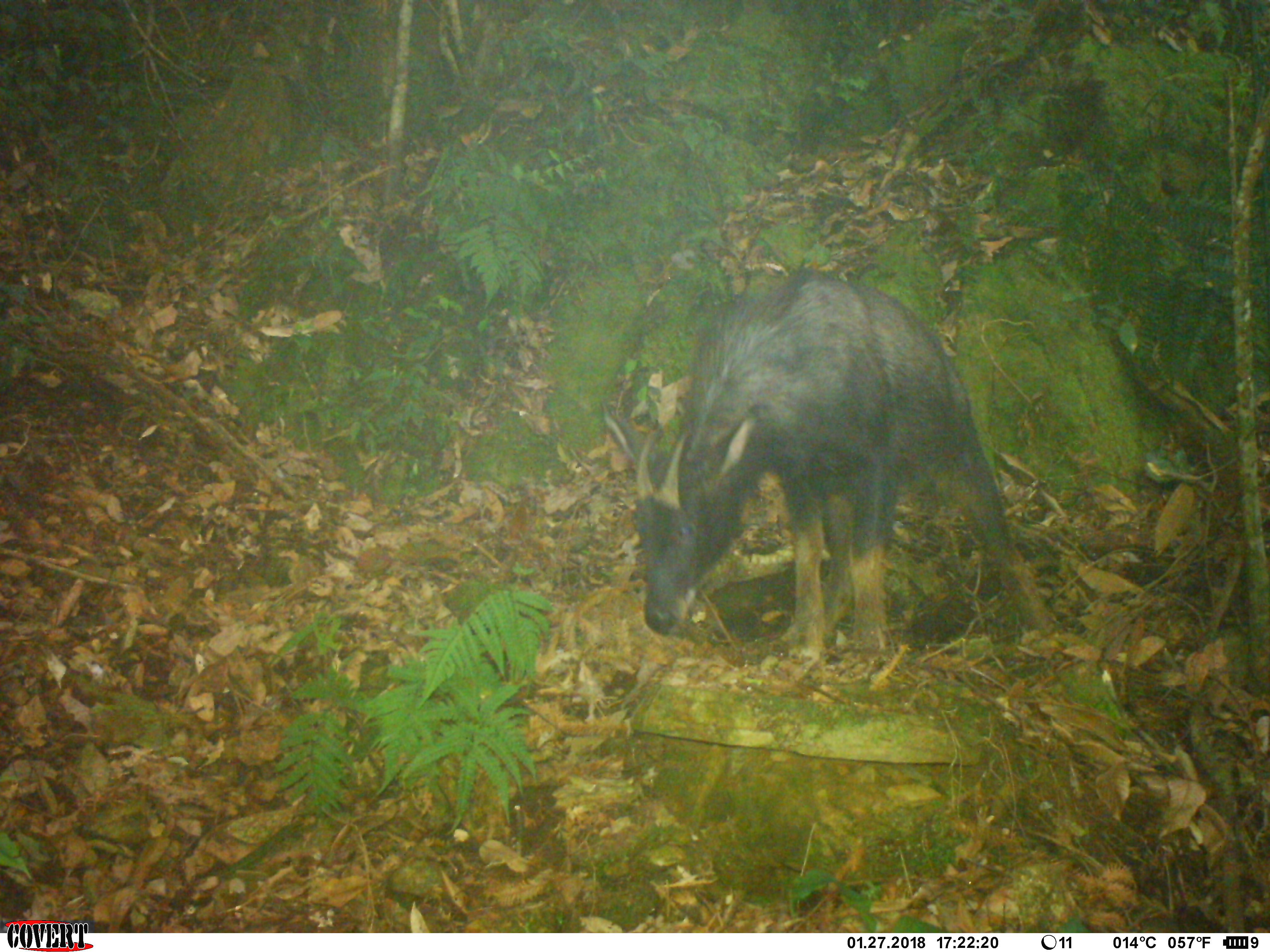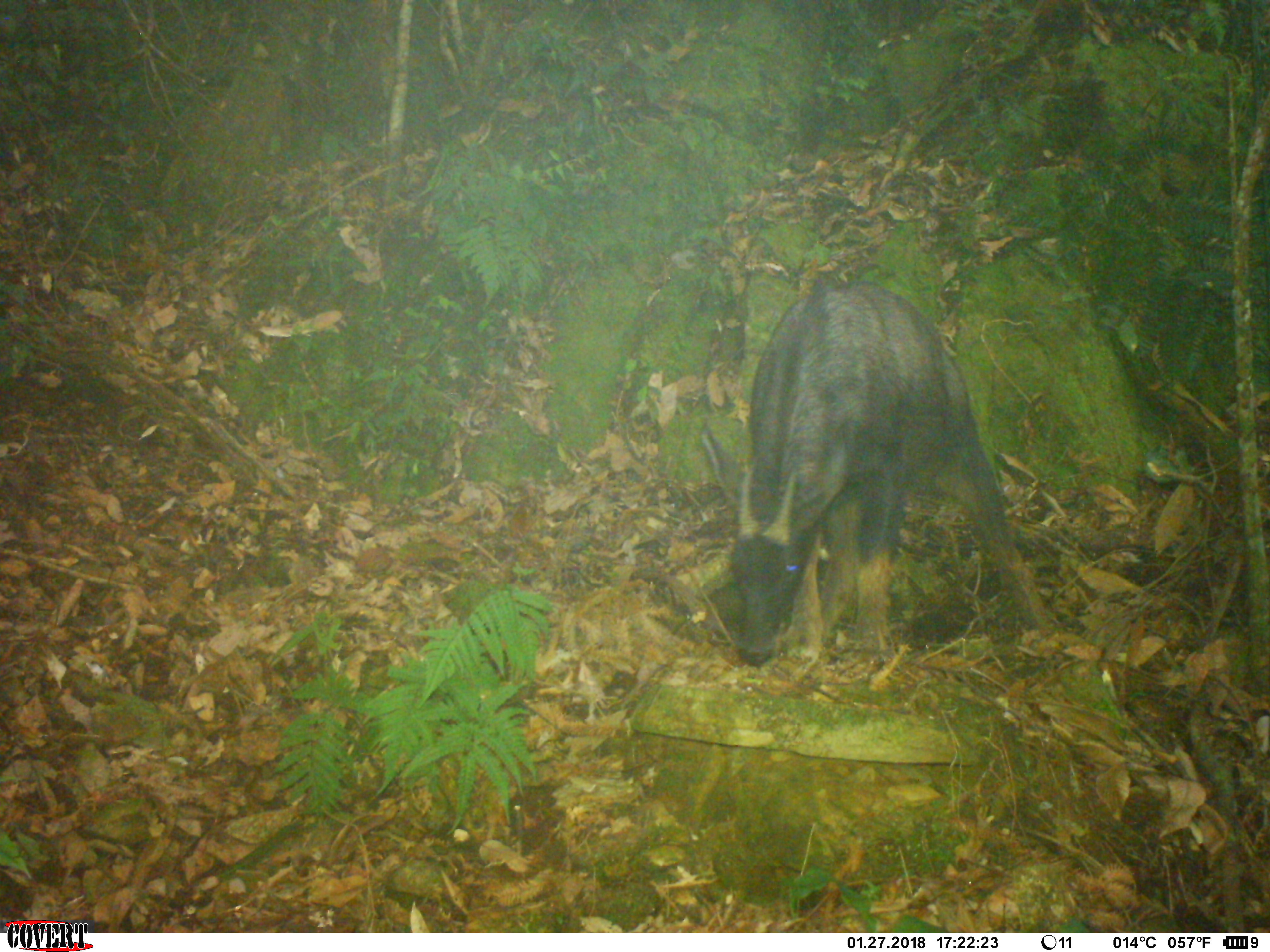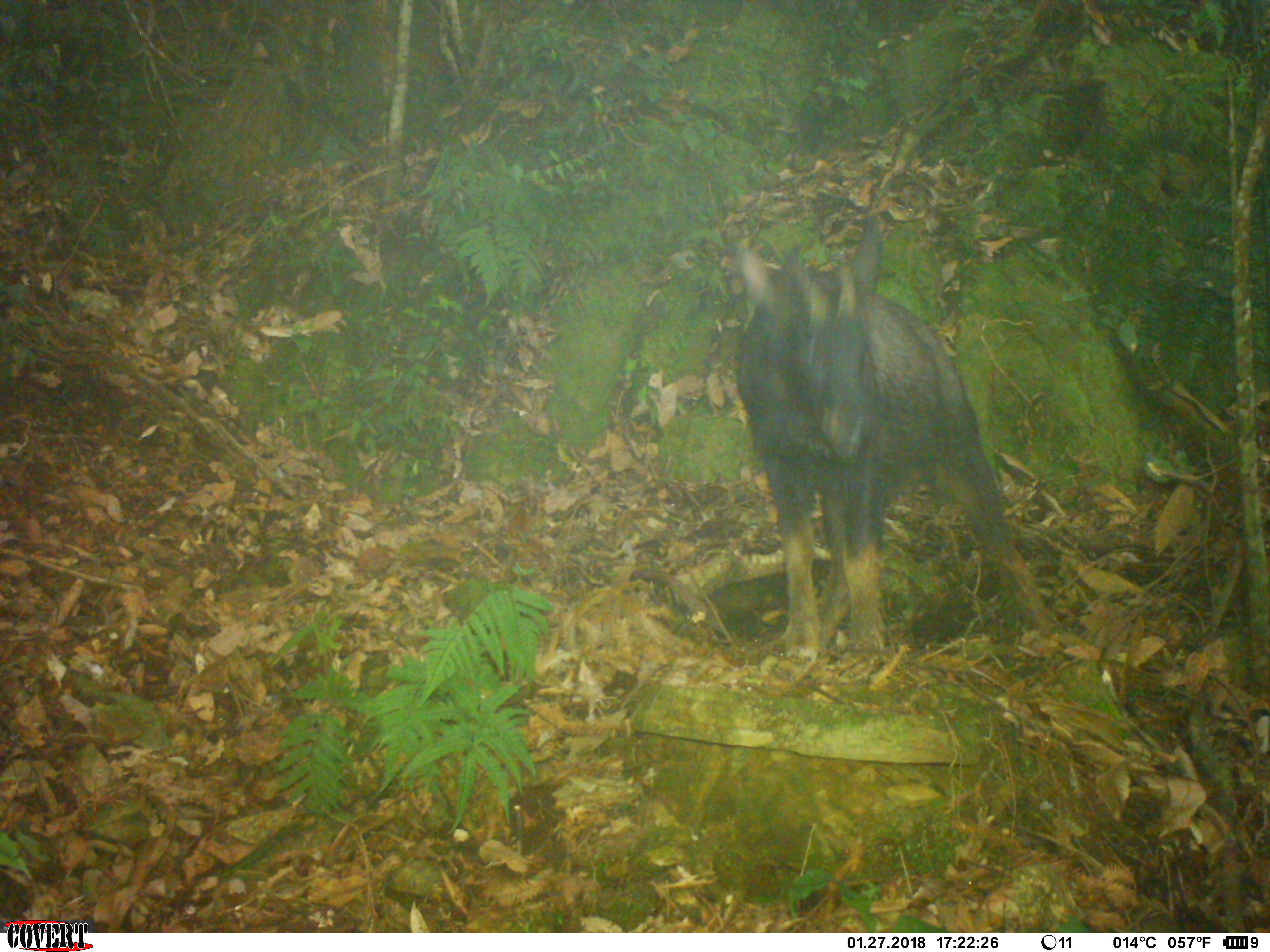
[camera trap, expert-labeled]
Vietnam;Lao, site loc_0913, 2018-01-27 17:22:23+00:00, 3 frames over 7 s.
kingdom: Animalia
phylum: Chordata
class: Mammalia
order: Artiodactyla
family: Bovidae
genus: Capricornis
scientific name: Capricornis sumatraensis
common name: chinese serow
Chinese serow (Capricornis sumatraensis). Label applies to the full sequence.